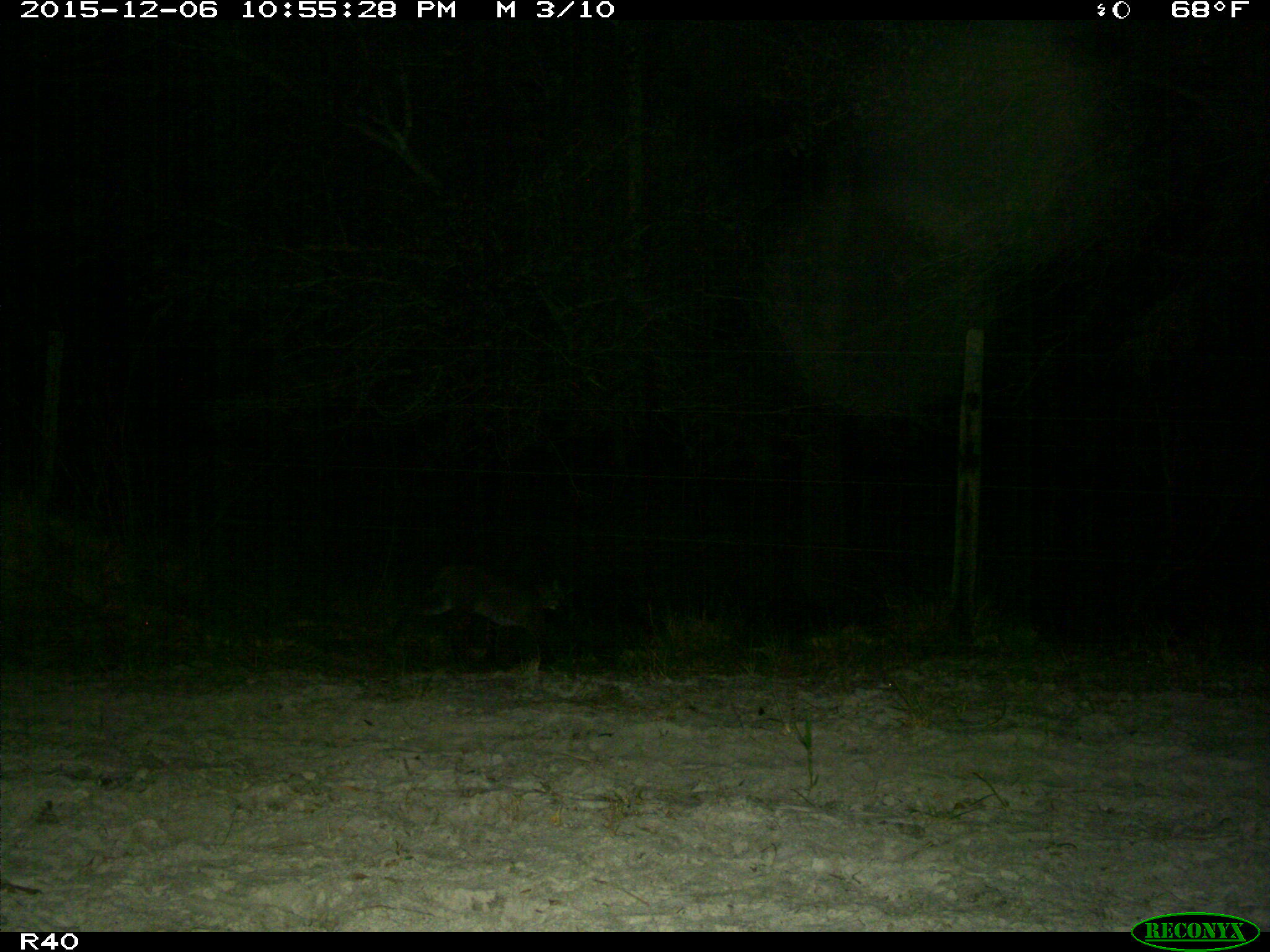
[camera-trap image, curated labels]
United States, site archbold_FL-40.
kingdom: Animalia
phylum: Chordata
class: Mammalia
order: Carnivora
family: Felidae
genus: Lynx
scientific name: Lynx rufus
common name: bobcat